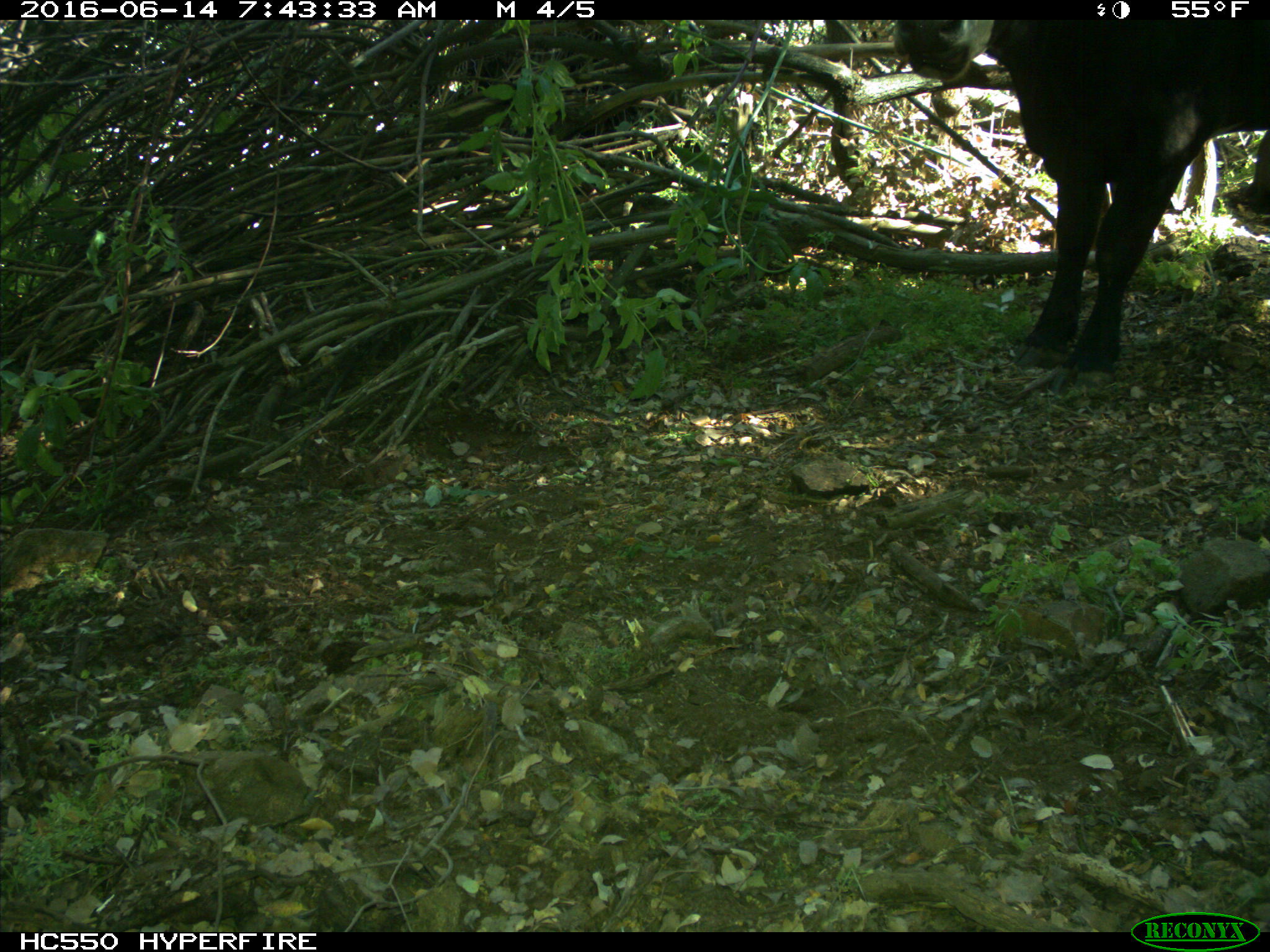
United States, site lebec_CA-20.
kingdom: Animalia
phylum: Chordata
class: Mammalia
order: Artiodactyla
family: Bovidae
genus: Bos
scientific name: Bos taurus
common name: domestic cow